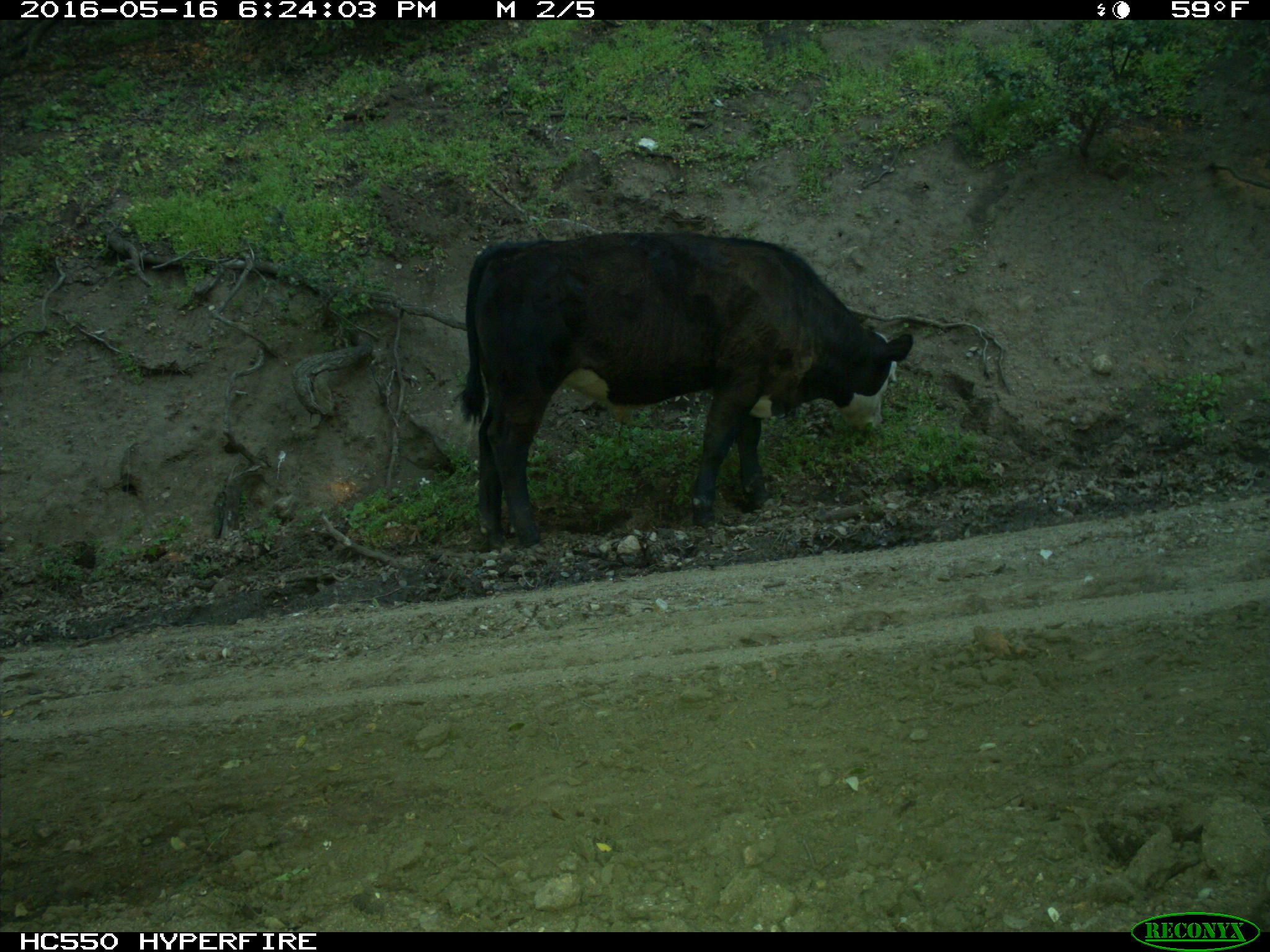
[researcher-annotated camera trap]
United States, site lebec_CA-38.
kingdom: Animalia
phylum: Chordata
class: Mammalia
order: Artiodactyla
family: Bovidae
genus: Bos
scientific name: Bos taurus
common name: domestic cow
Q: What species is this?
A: Bos taurus (domestic cow).